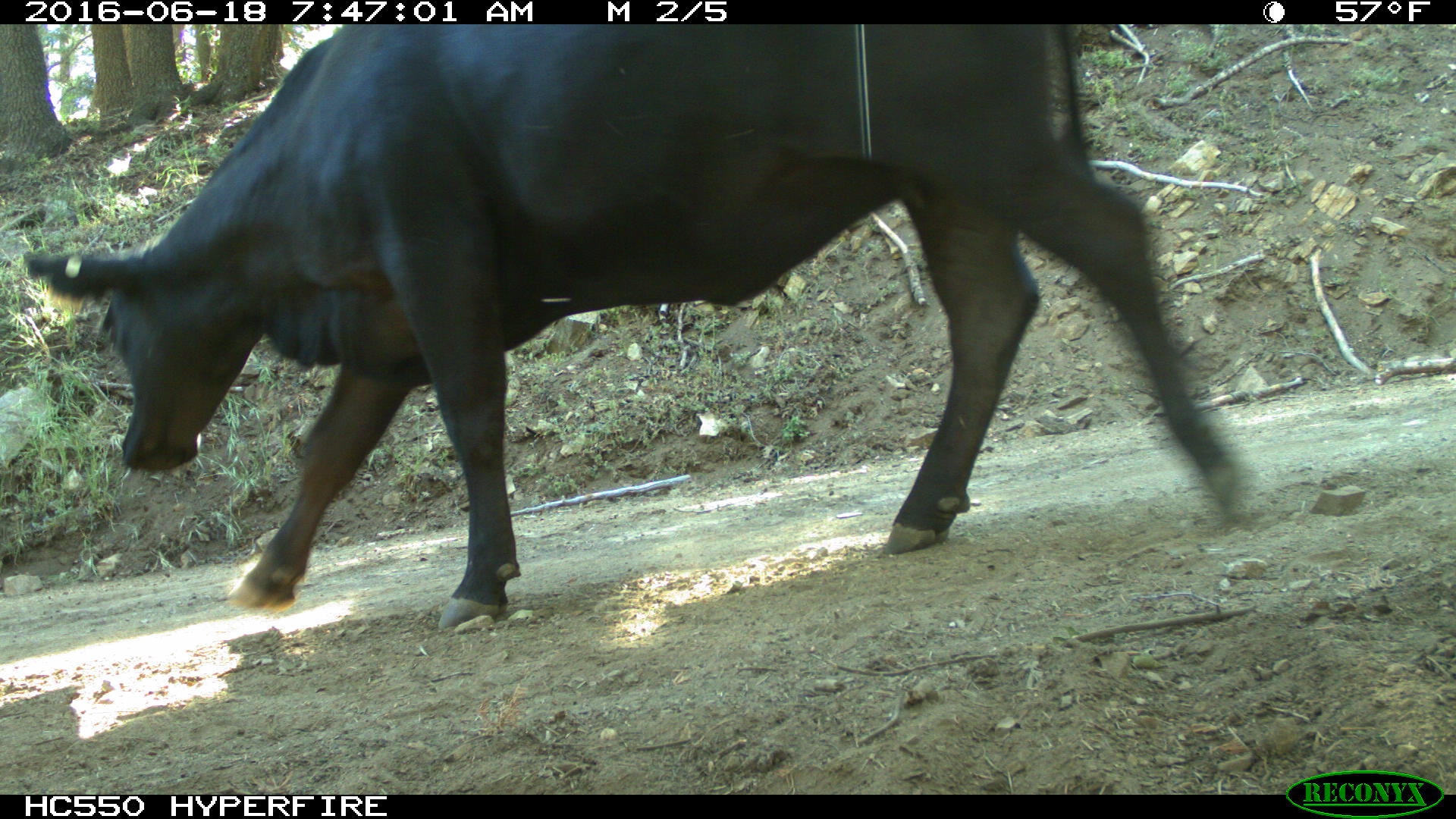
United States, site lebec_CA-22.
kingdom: Animalia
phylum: Chordata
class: Mammalia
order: Artiodactyla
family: Bovidae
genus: Bos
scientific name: Bos taurus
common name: domestic cow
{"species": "Bos taurus (domestic cow)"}